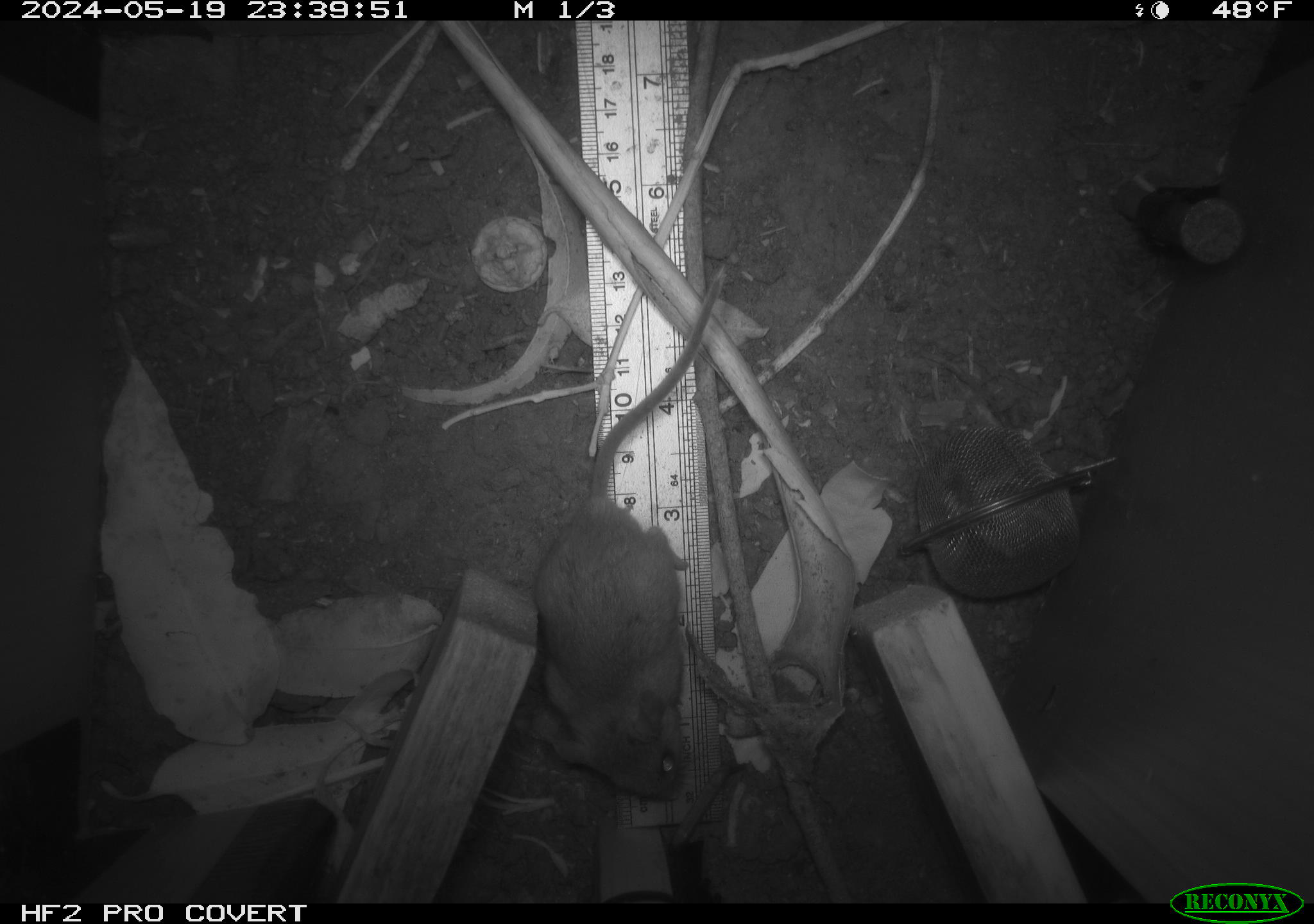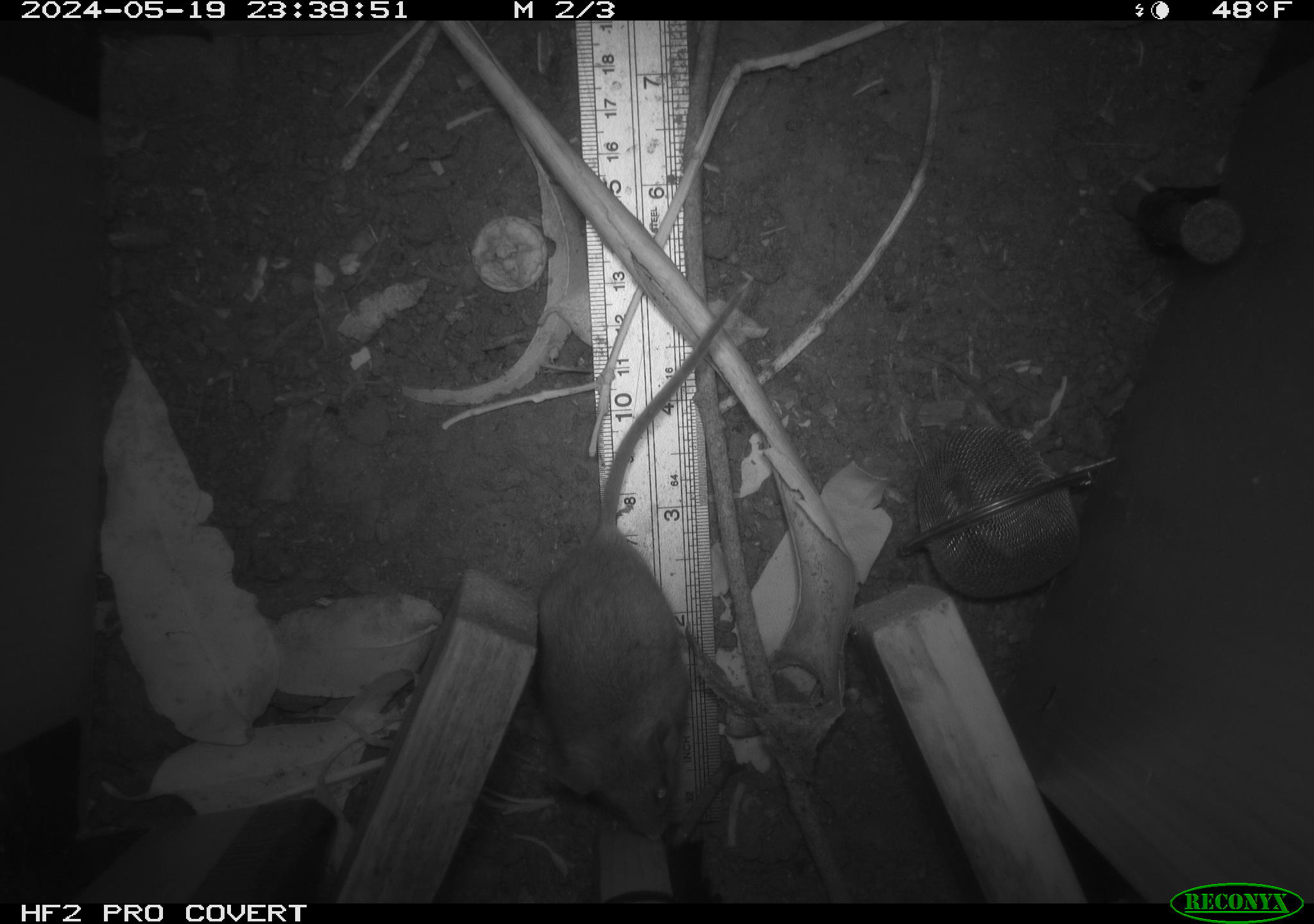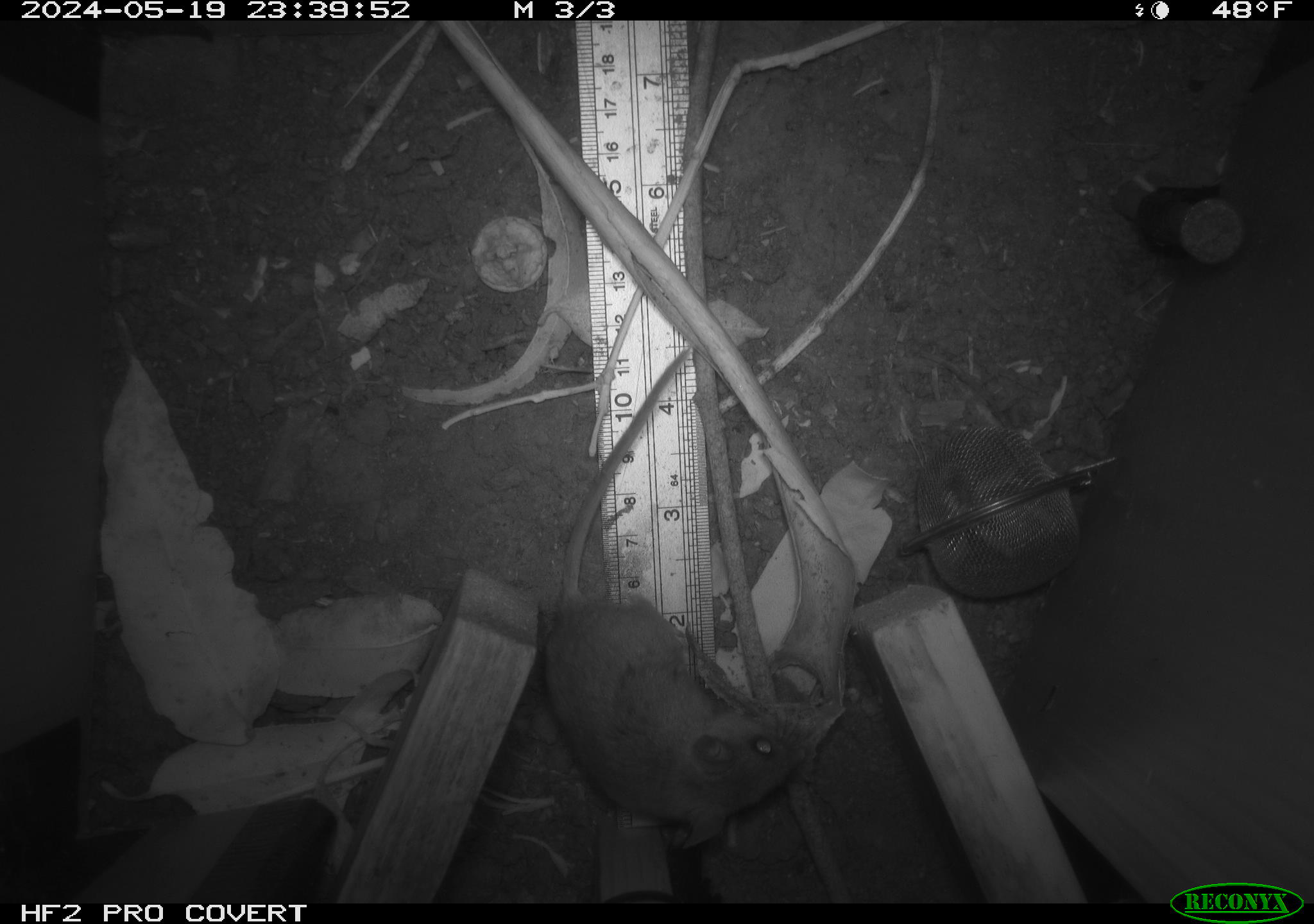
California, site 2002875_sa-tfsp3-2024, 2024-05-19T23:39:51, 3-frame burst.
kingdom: Animalia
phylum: Chordata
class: Mammalia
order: Rodentia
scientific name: Rodentia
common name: rodent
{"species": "rodent (Rodentia)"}